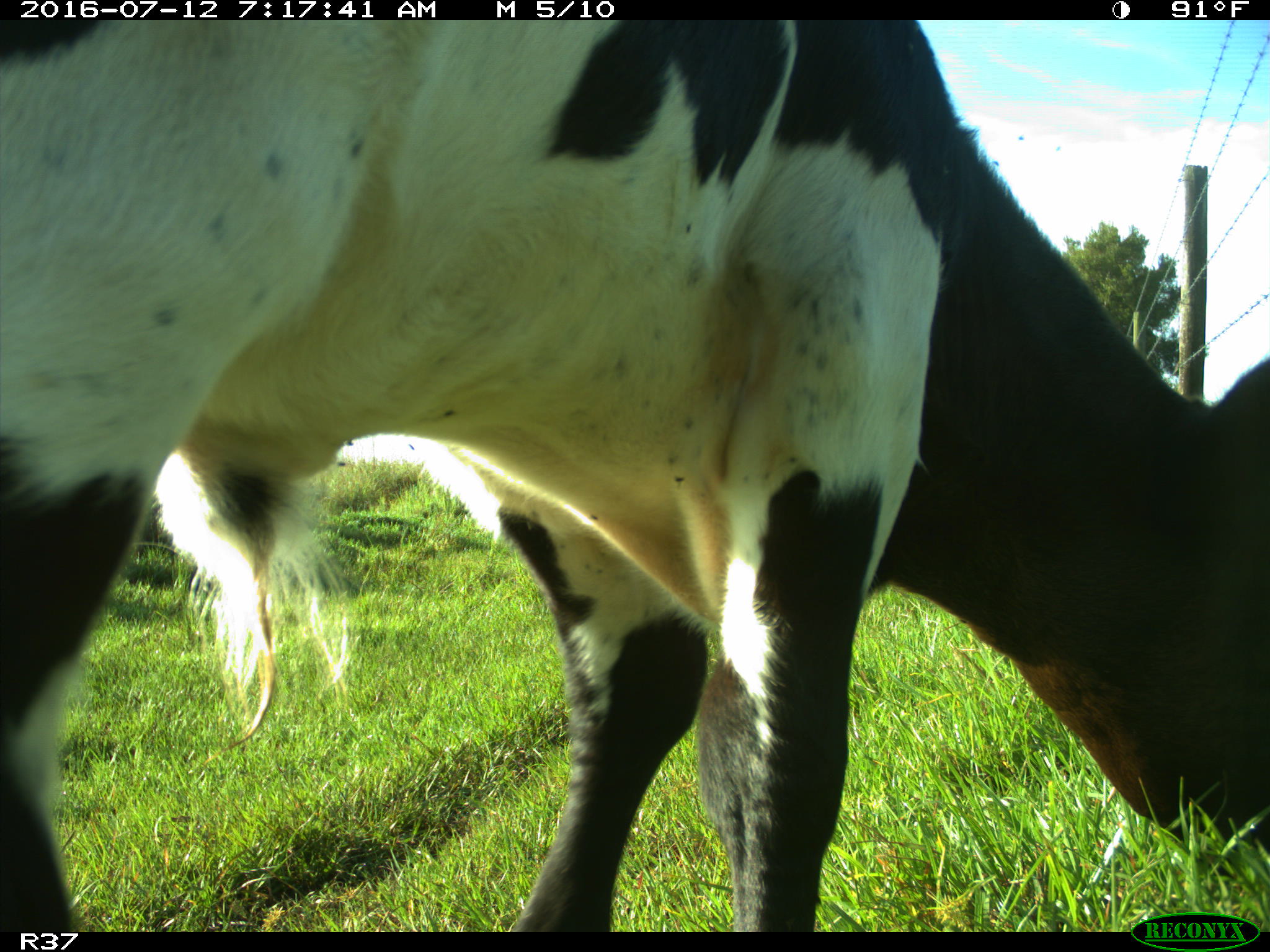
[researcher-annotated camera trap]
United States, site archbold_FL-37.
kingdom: Animalia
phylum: Chordata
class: Mammalia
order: Artiodactyla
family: Bovidae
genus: Bos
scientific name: Bos taurus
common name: domestic cow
Bos taurus (domestic cow).